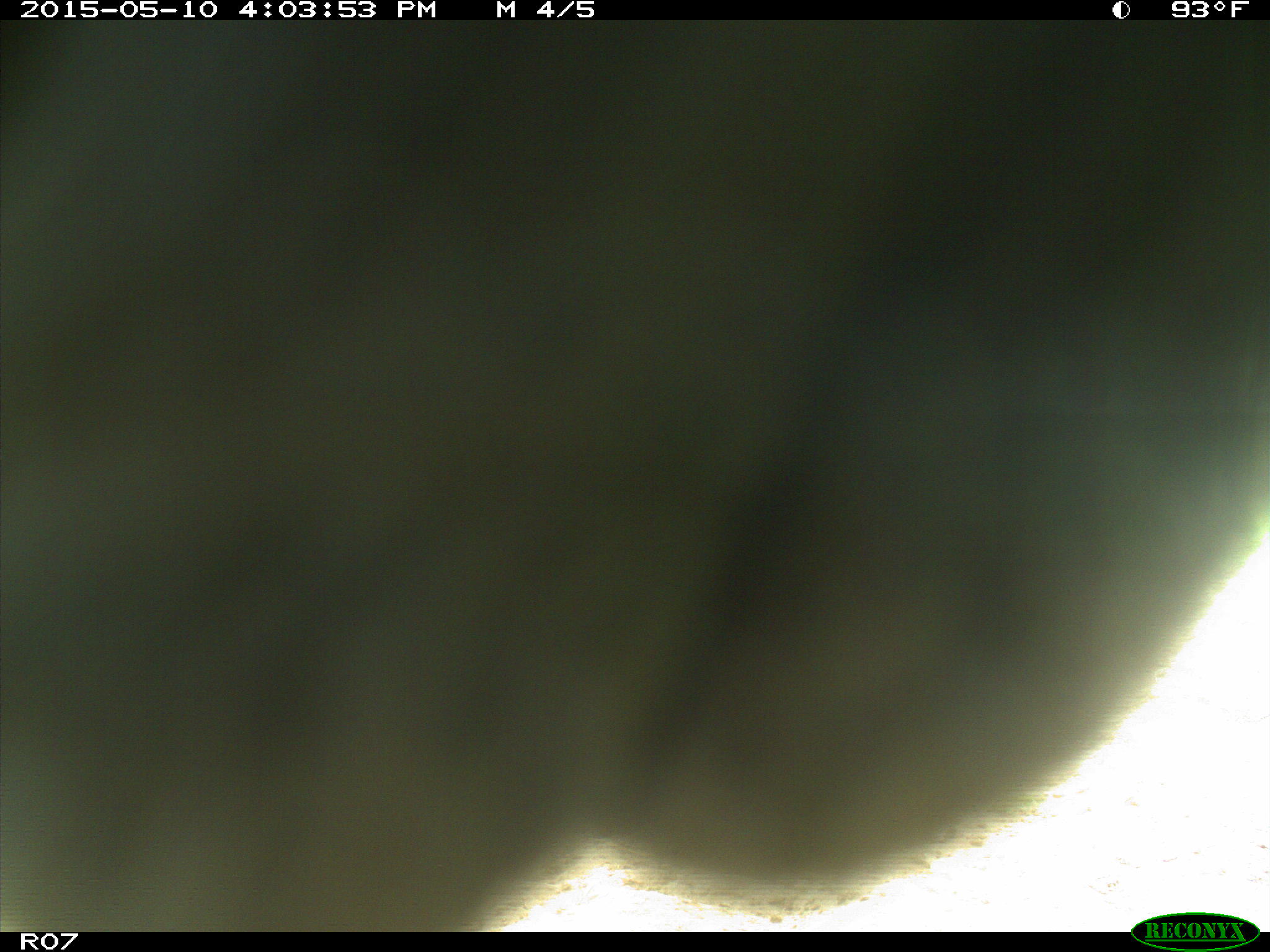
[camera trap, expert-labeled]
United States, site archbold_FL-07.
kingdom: Animalia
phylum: Chordata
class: Mammalia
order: Artiodactyla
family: Bovidae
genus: Bos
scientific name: Bos taurus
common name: domestic cow